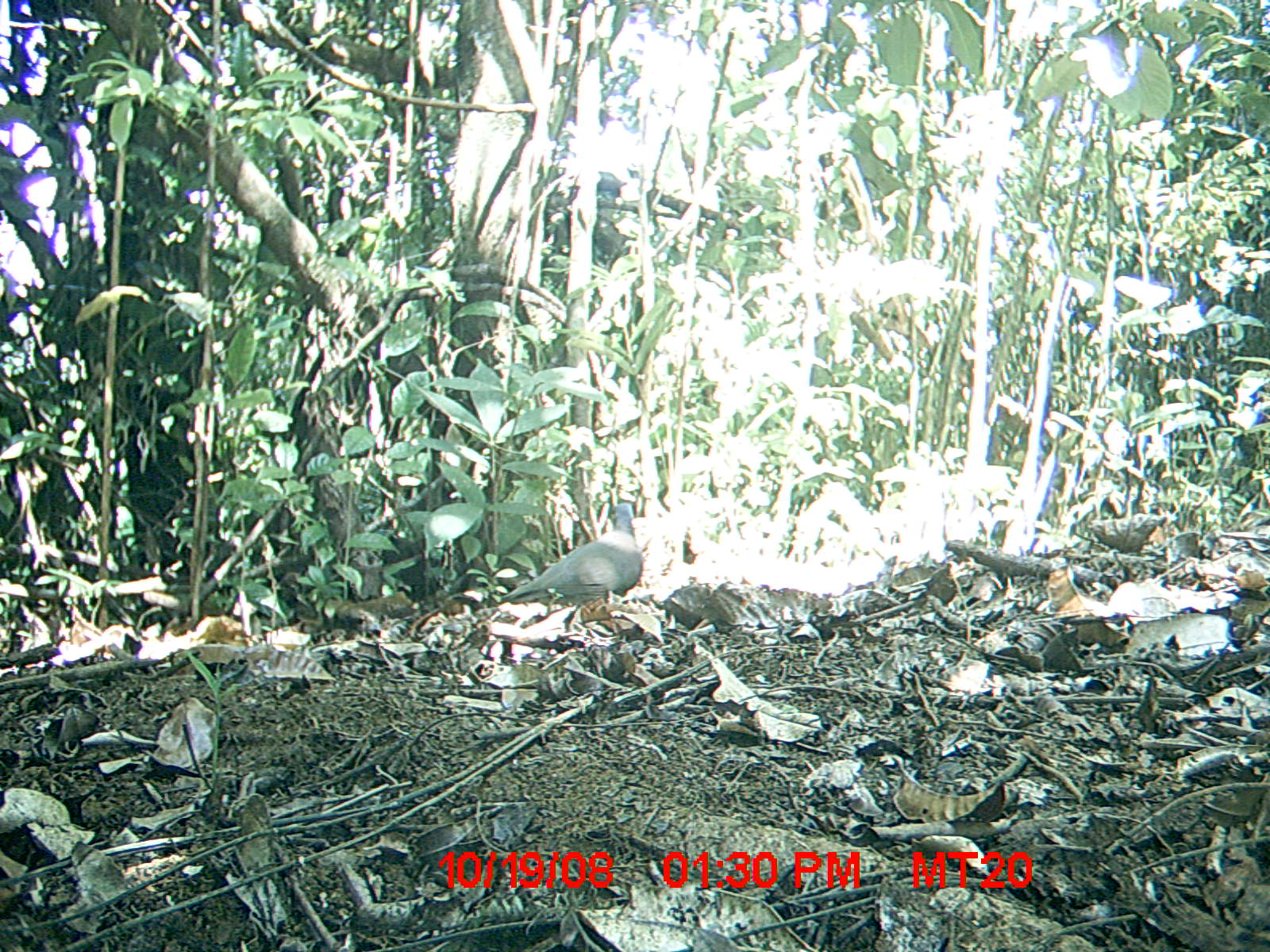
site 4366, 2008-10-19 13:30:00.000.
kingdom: Animalia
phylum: Chordata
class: Aves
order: Columbiformes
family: Columbidae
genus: Streptopelia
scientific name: Streptopelia picturata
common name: madagascar turtle-dove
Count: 1.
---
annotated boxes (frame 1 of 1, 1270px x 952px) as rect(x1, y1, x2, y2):
streptopelia picturata: rect(497, 503, 643, 618)